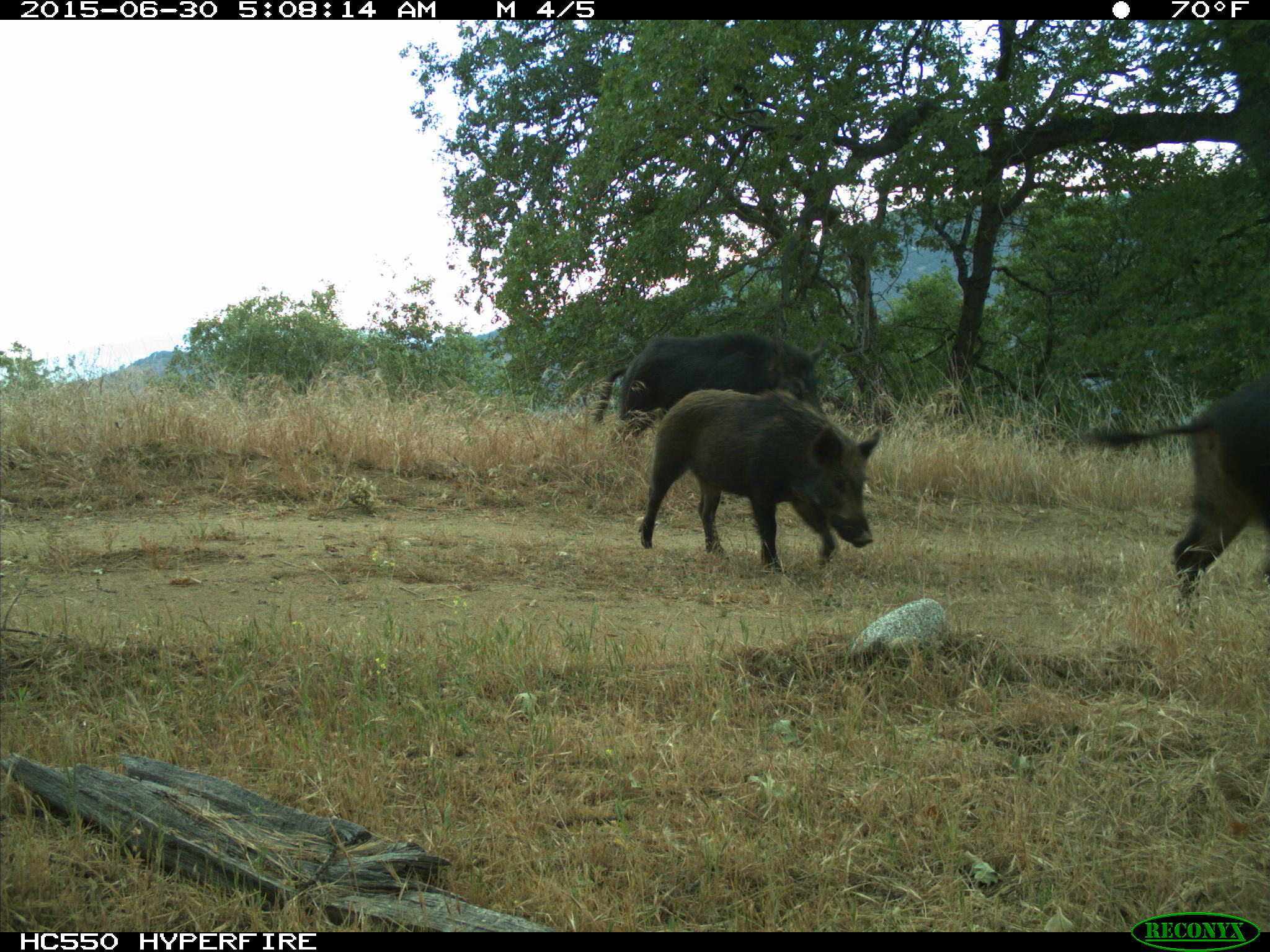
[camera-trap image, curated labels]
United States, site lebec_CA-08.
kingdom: Animalia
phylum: Chordata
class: Mammalia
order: Artiodactyla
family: Suidae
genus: Sus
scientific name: Sus scrofa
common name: wild boar